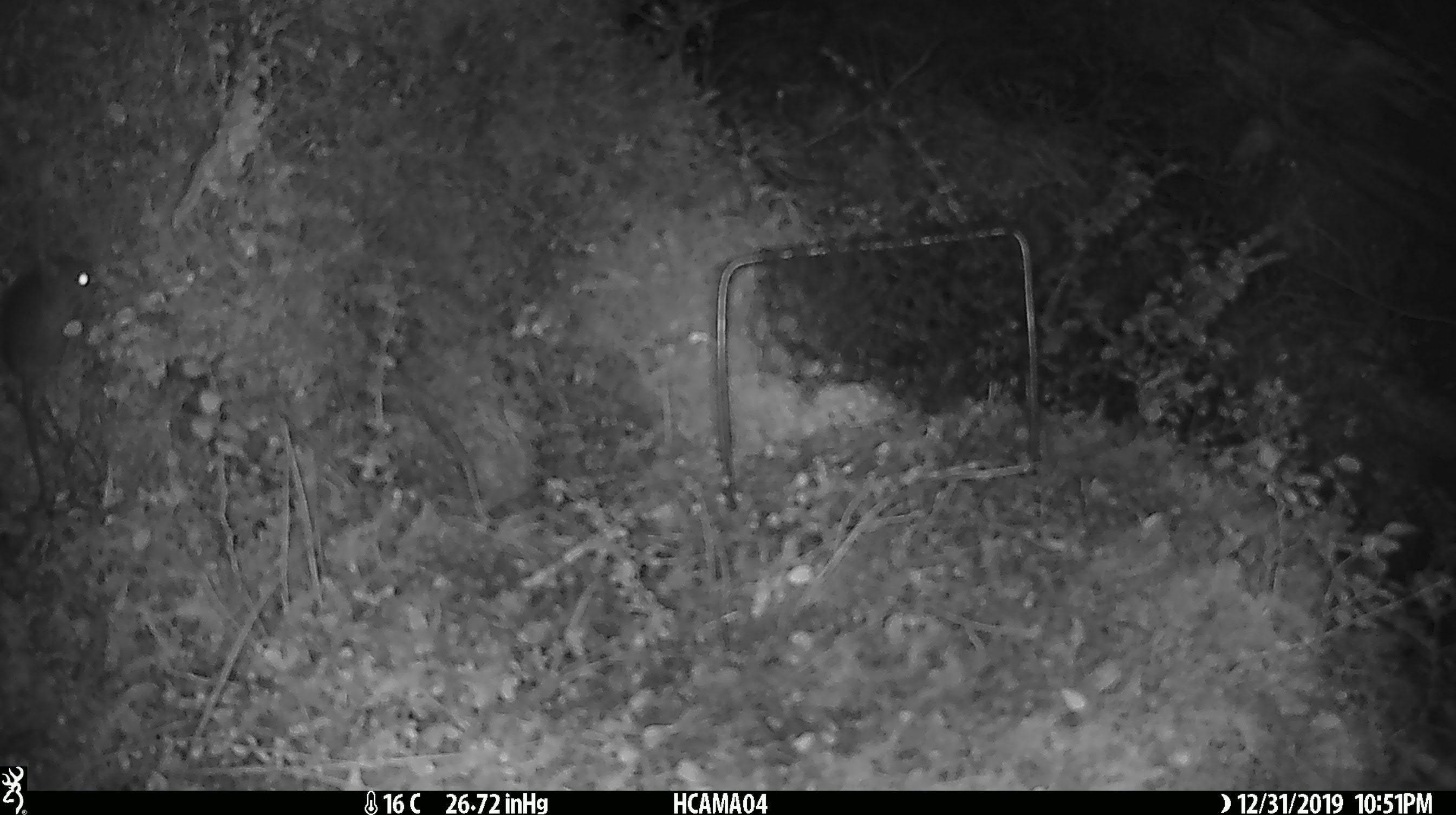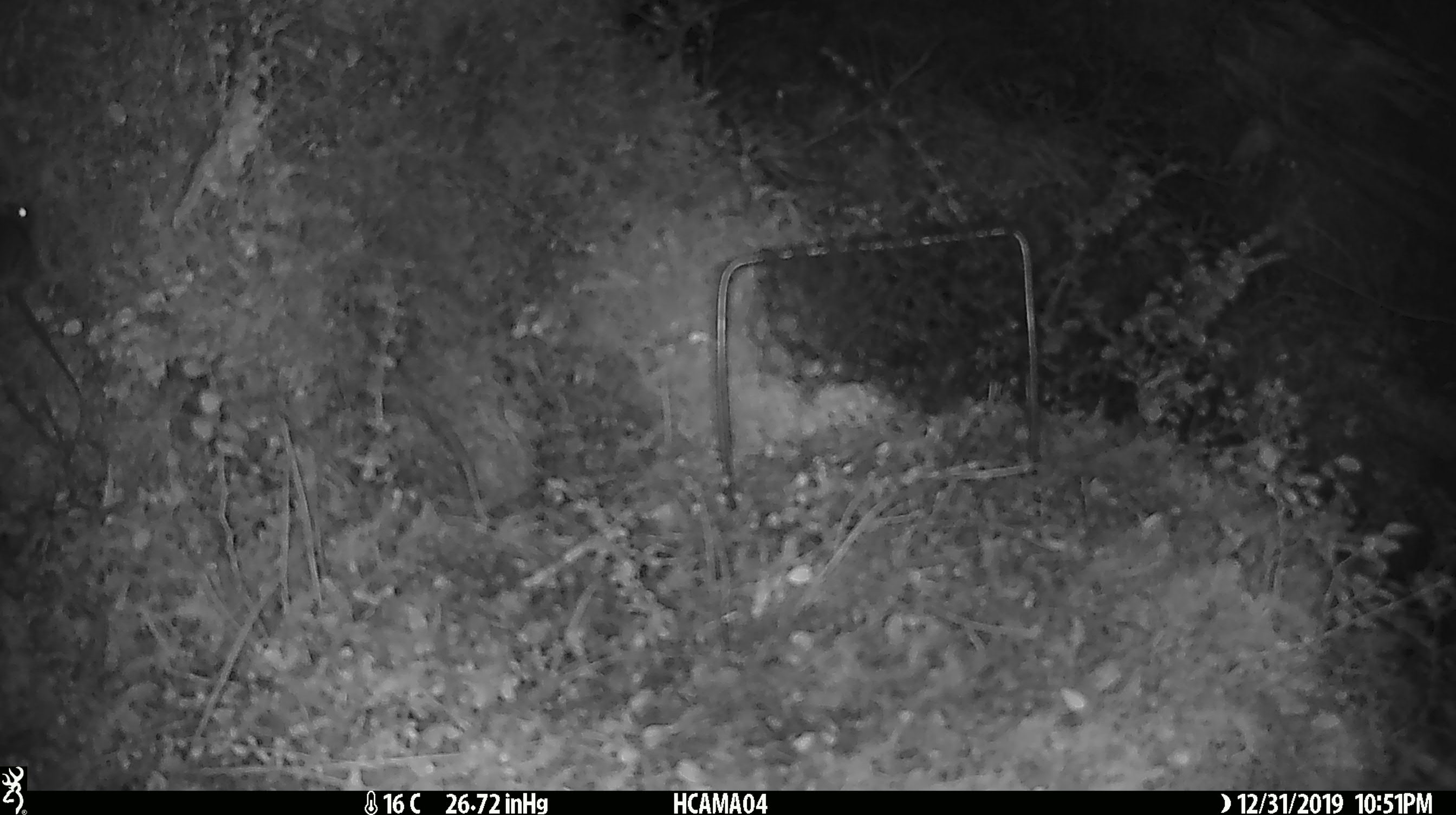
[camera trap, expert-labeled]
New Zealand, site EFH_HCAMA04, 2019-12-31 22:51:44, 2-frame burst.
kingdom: Animalia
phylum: Chordata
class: Mammalia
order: Rodentia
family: Muridae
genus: Mus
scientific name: Mus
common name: mouse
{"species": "mouse (Mus)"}